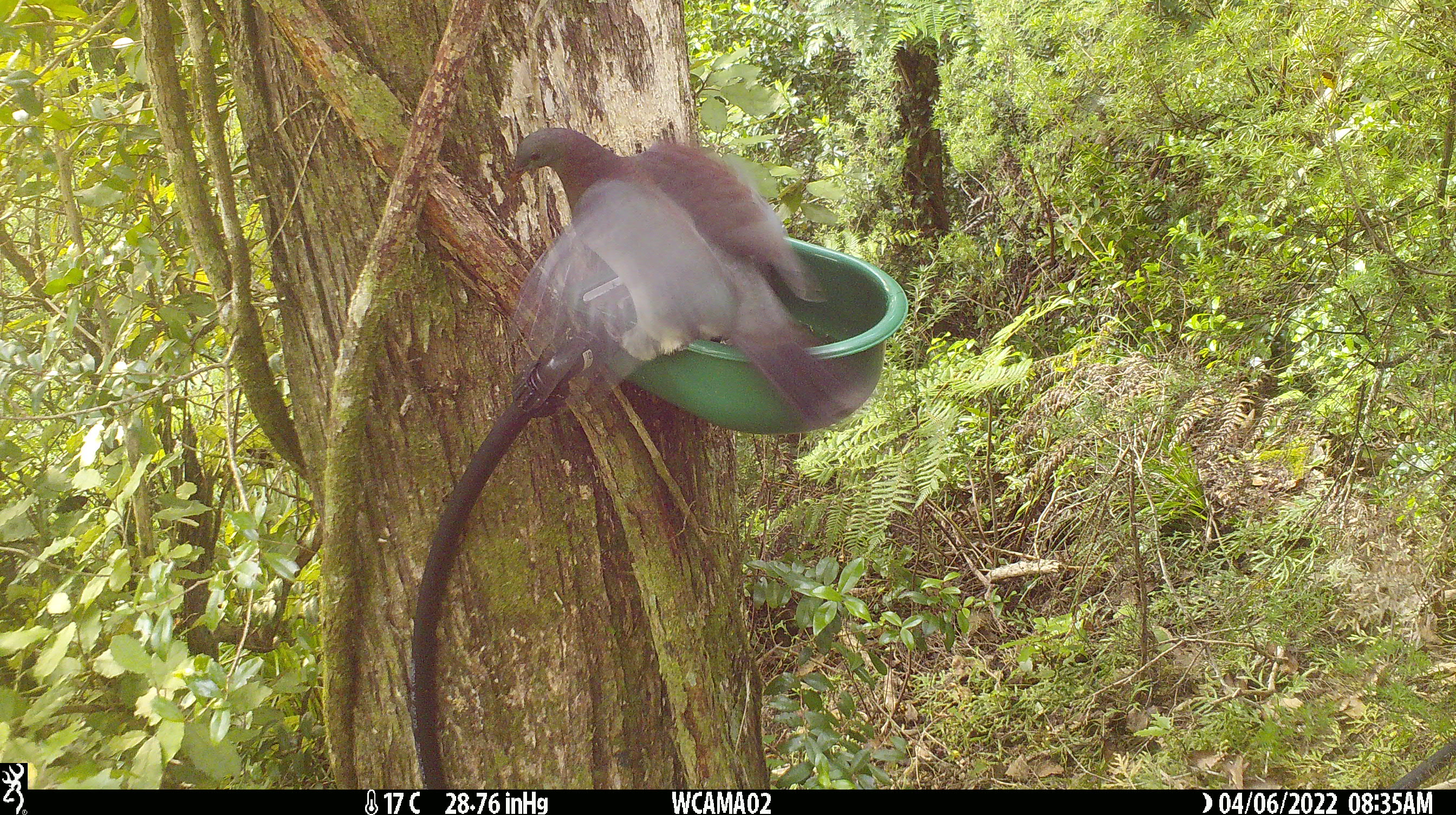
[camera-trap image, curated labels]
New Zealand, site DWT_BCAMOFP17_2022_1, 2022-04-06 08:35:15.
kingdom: Animalia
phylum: Chordata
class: Aves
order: Columbiformes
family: Columbidae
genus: Hemiphaga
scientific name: Hemiphaga novaeseelandiae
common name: new zealand pigeon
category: kereru